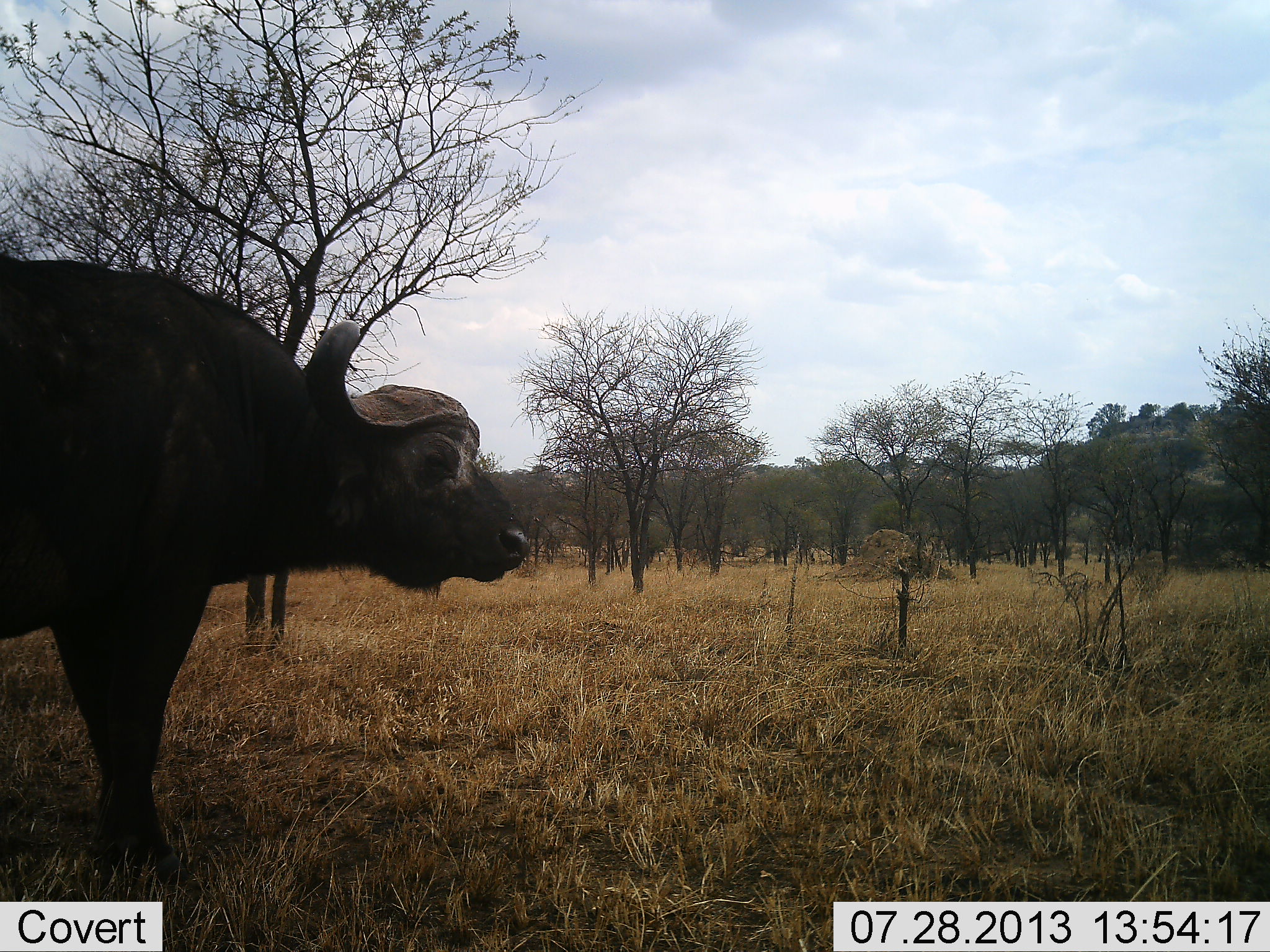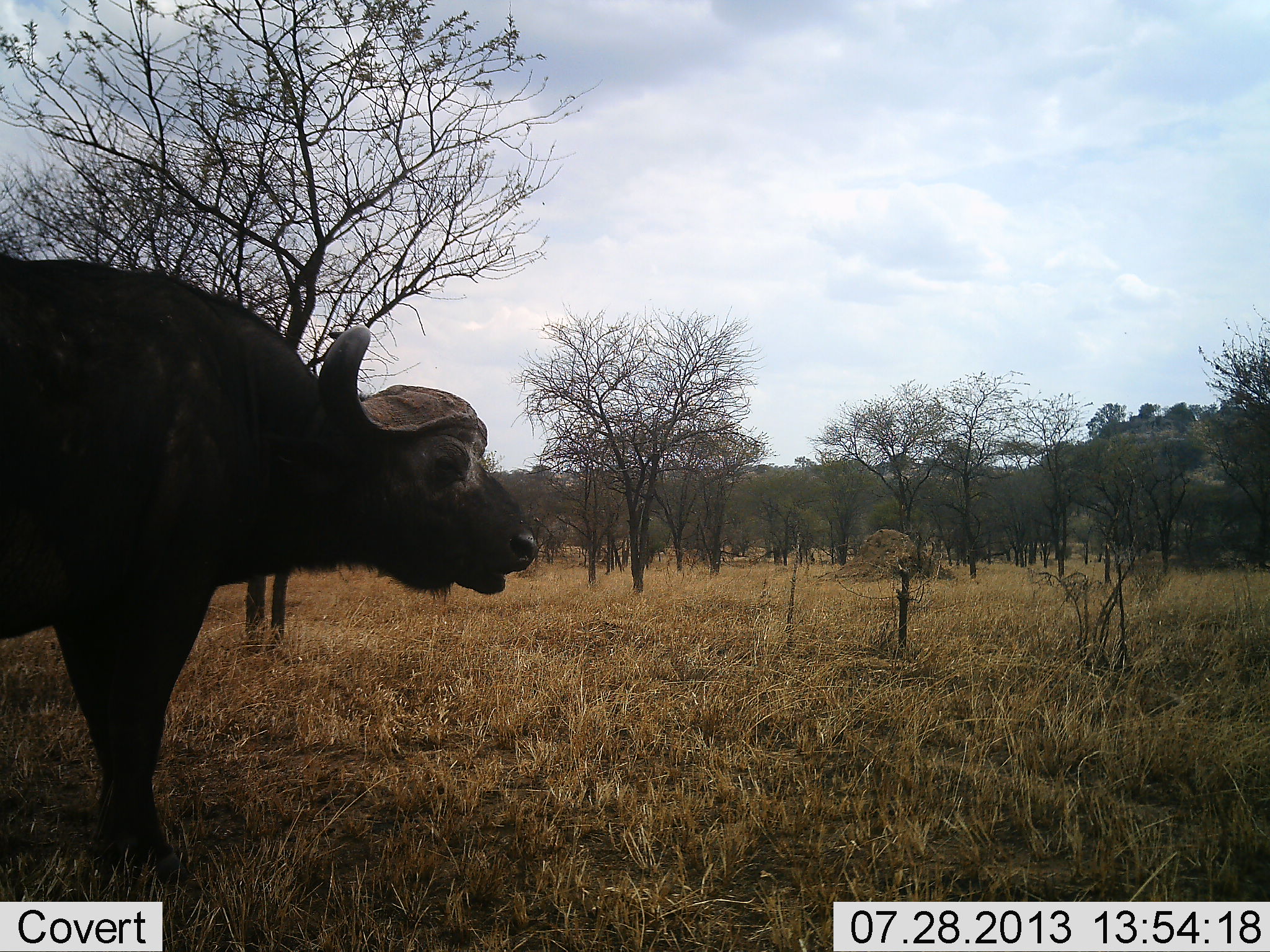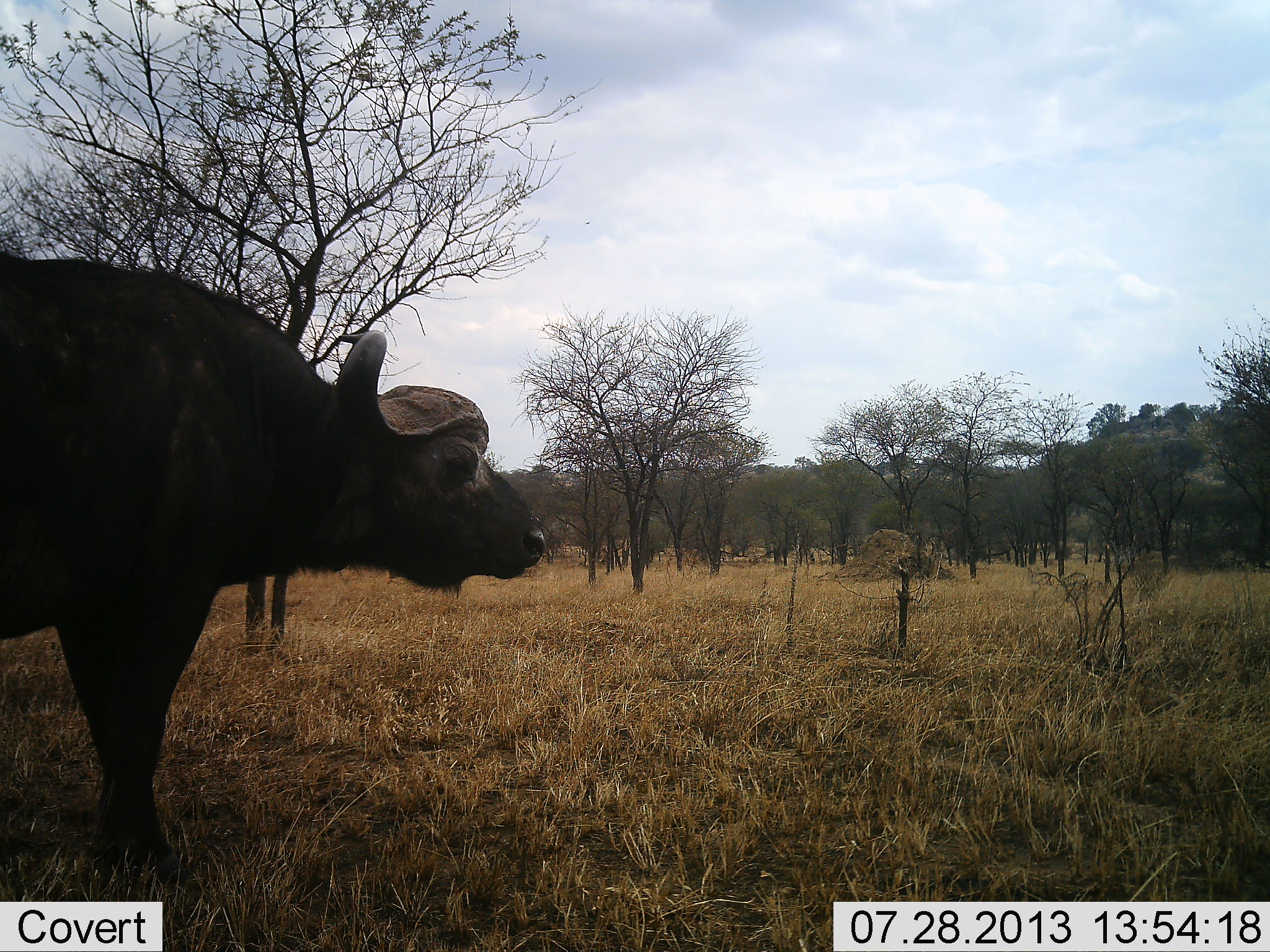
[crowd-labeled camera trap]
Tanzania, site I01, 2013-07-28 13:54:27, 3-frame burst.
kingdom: Animalia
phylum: Chordata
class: Mammalia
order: Artiodactyla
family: Bovidae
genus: Syncerus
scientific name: Syncerus caffer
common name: cape buffalo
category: buffalo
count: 1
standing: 86%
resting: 5%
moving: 10%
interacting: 0%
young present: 0%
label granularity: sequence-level